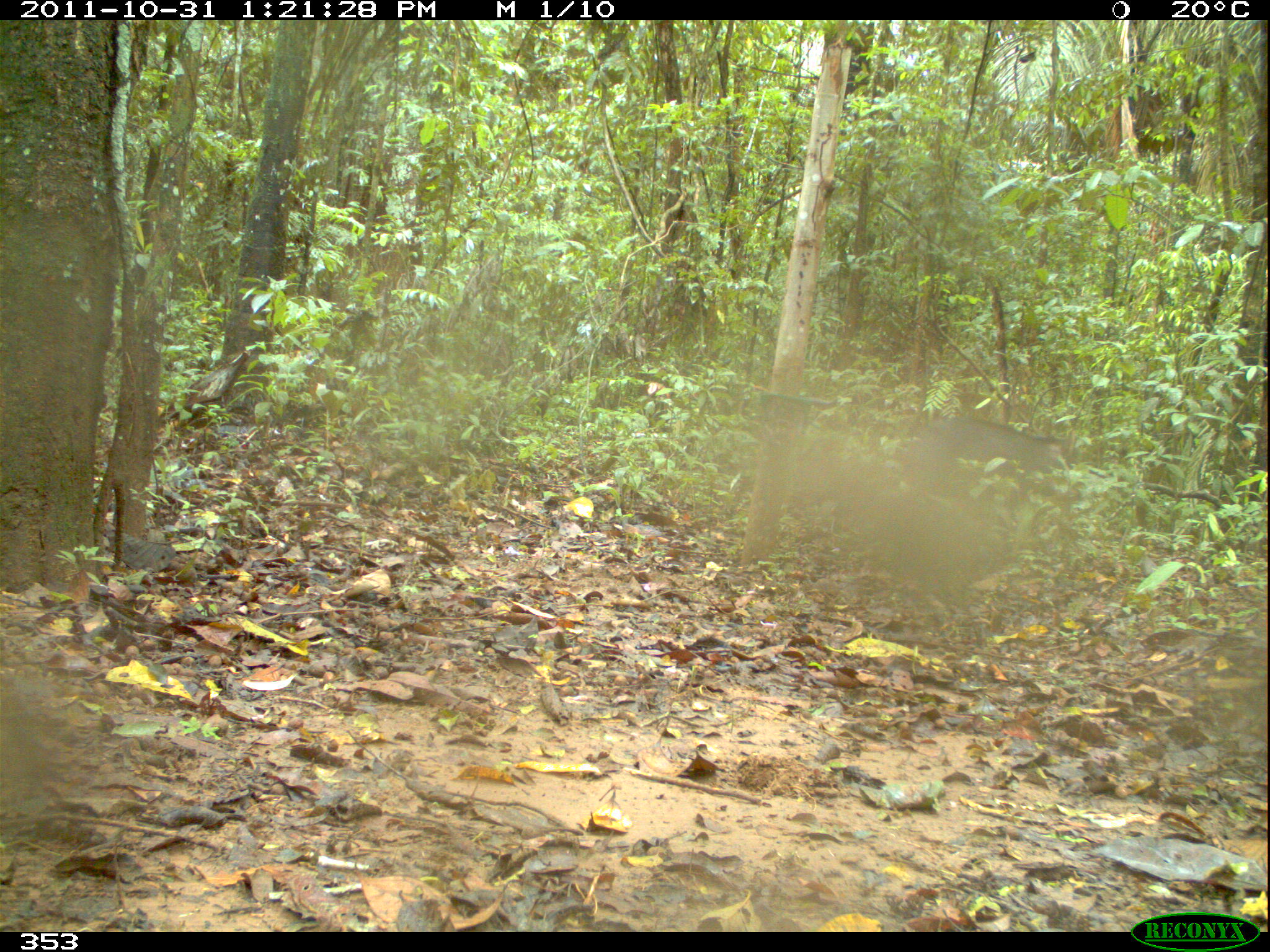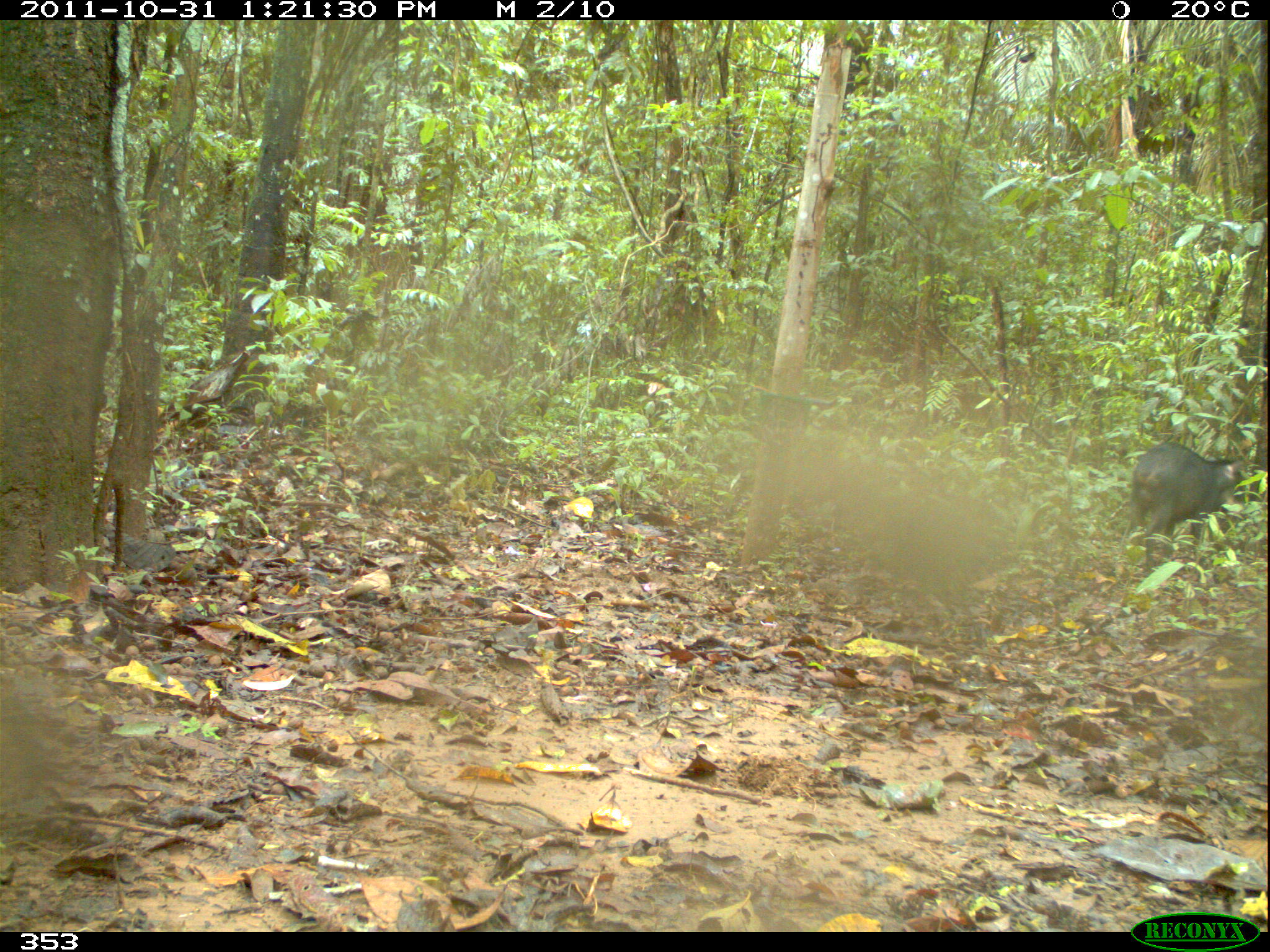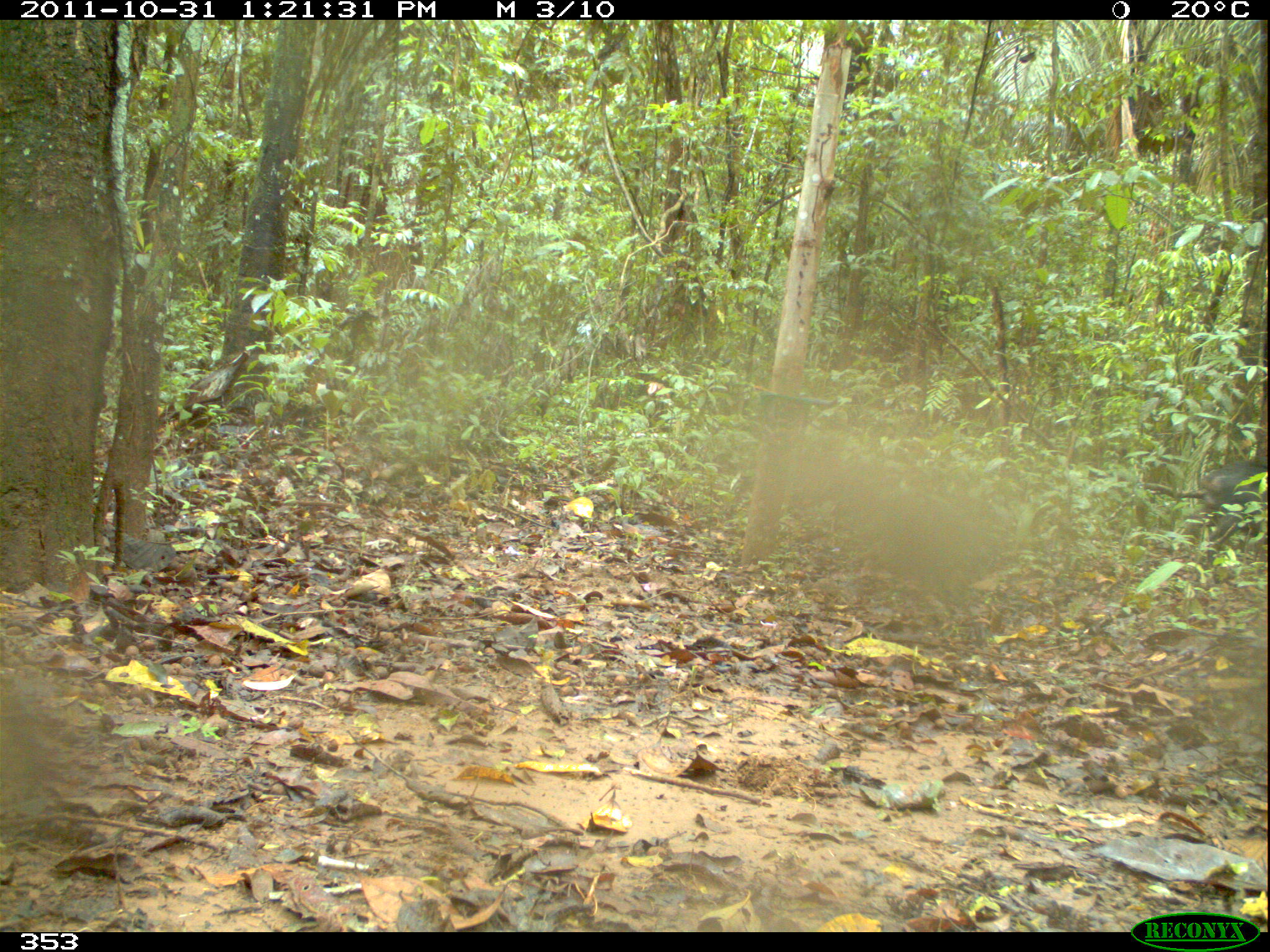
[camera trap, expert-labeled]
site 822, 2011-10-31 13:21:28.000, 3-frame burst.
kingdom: Animalia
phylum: Chordata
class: Mammalia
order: Artiodactyla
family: Tayassuidae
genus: Tayassu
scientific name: Tayassu pecari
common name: white-lipped peccary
Tayassu pecari (white-lipped peccary).